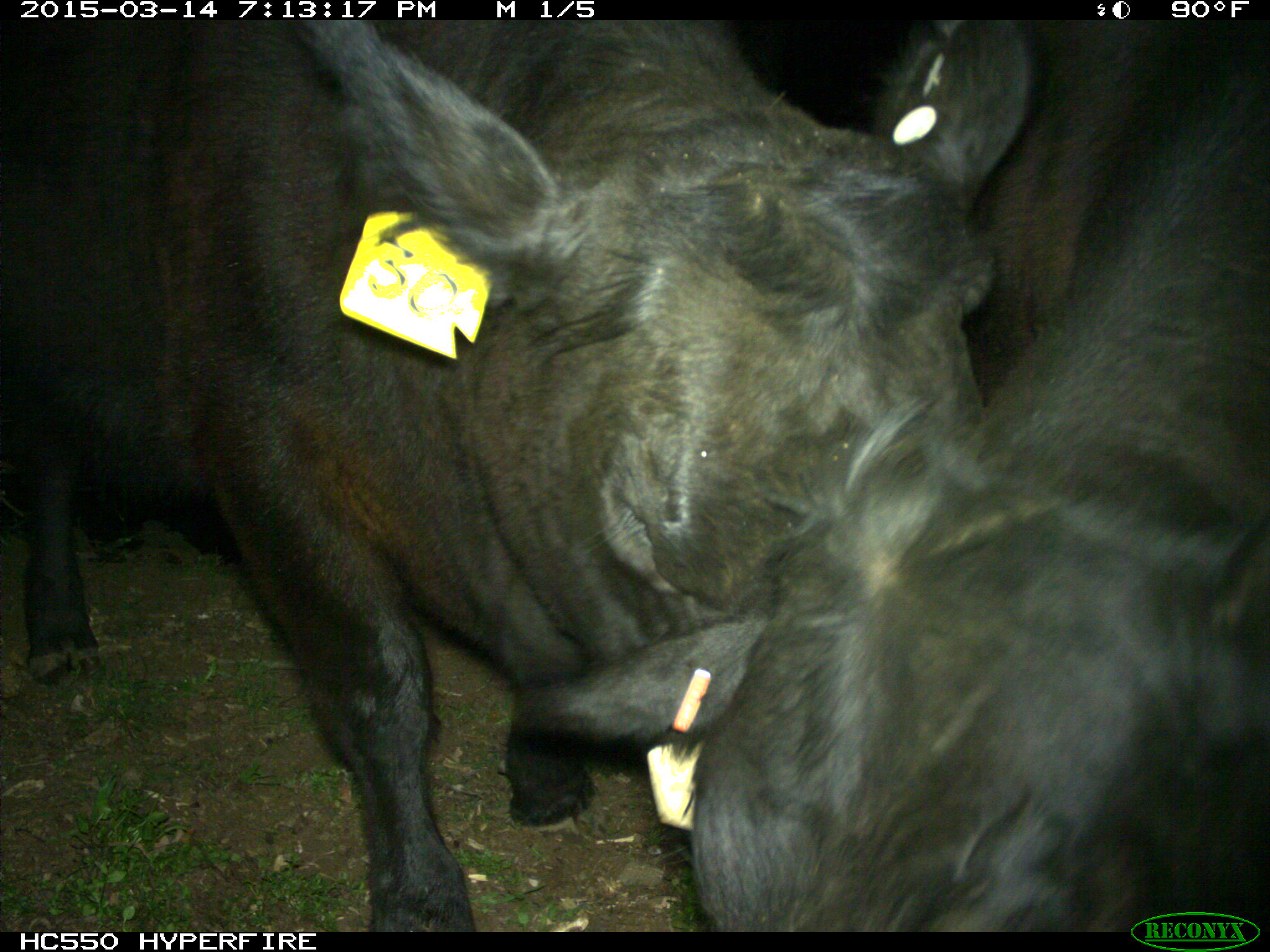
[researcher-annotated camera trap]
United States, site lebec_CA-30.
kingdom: Animalia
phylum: Chordata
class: Mammalia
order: Artiodactyla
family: Bovidae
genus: Bos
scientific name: Bos taurus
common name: domestic cow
Bos taurus (domestic cow).